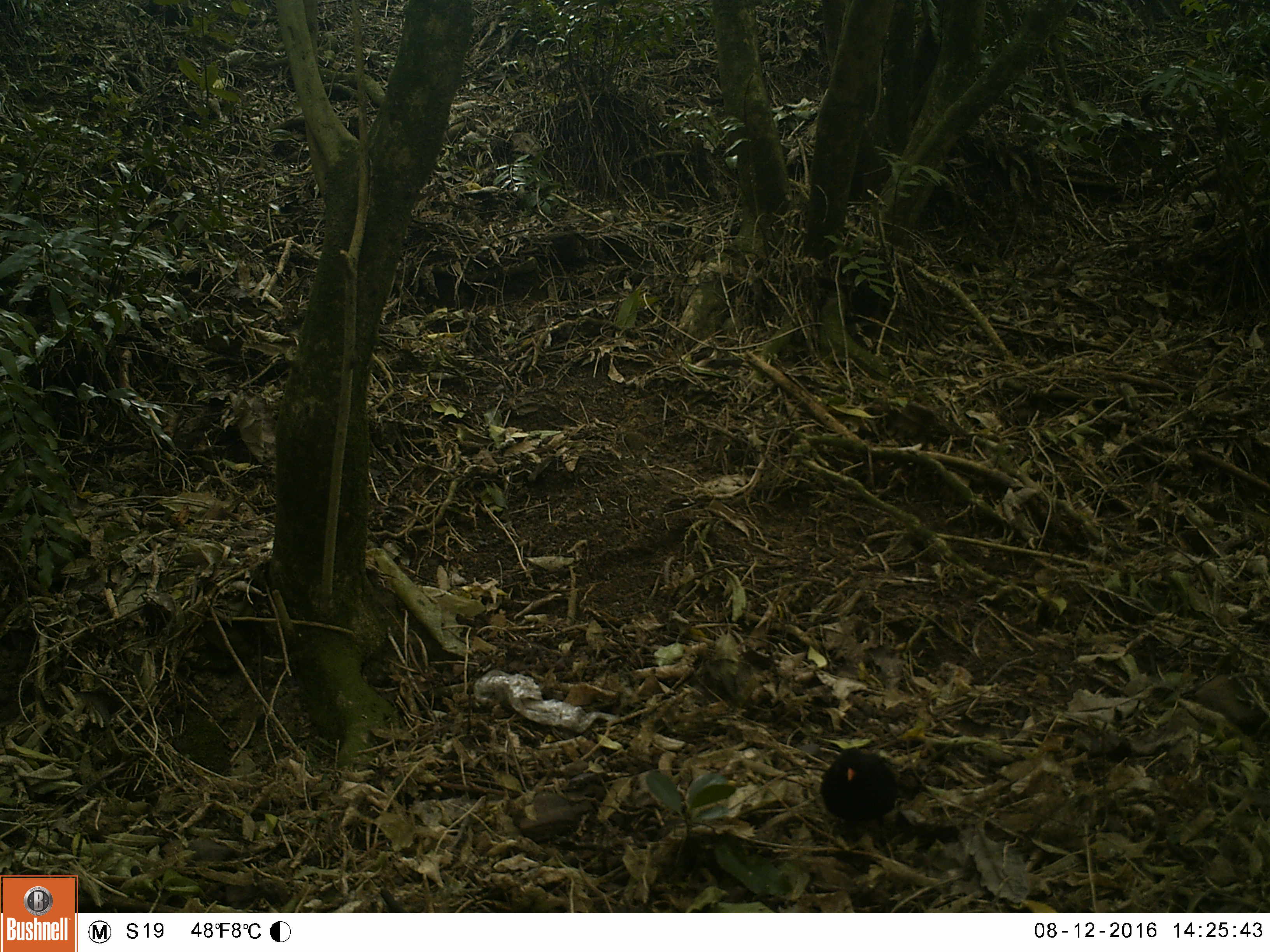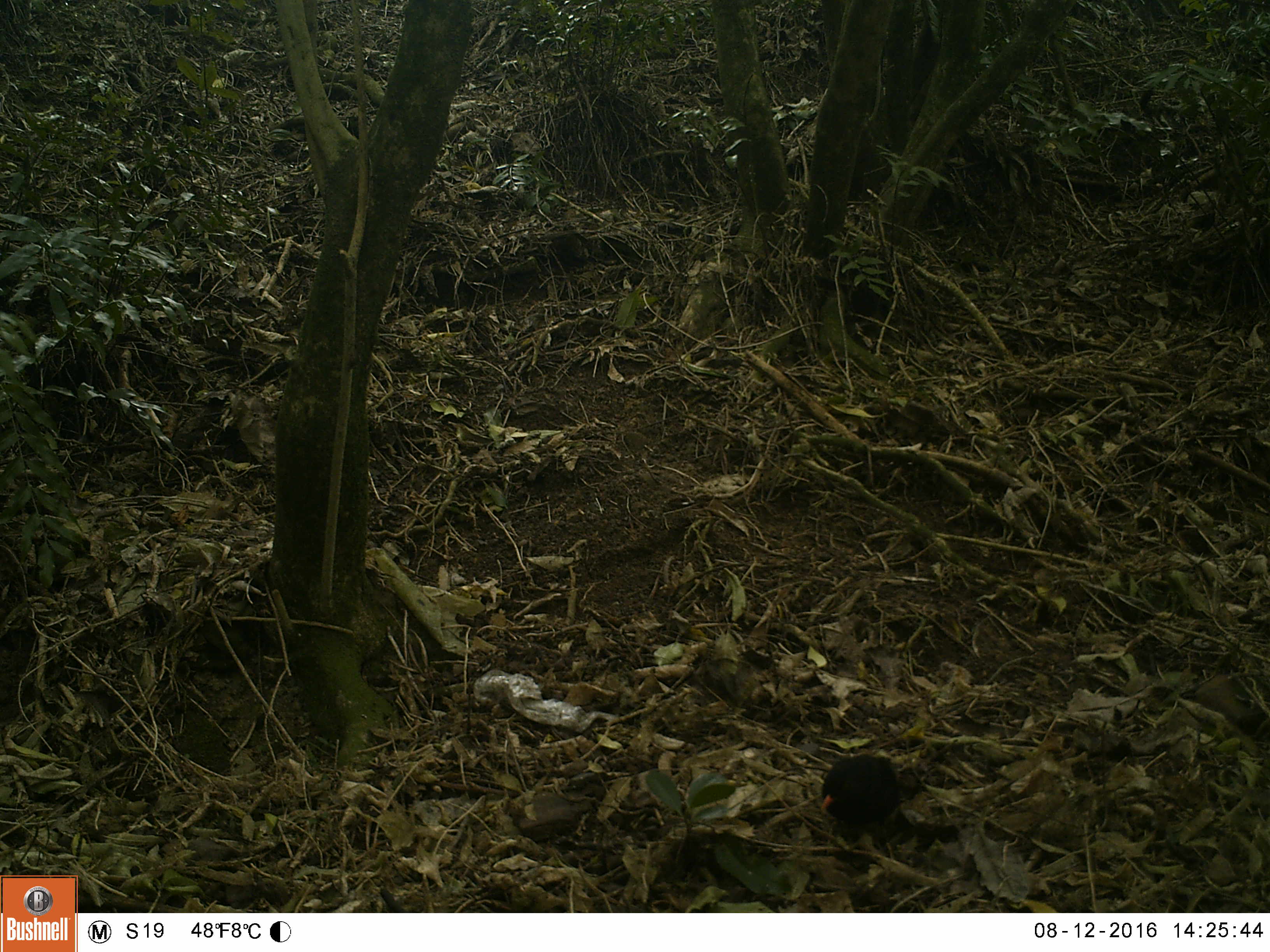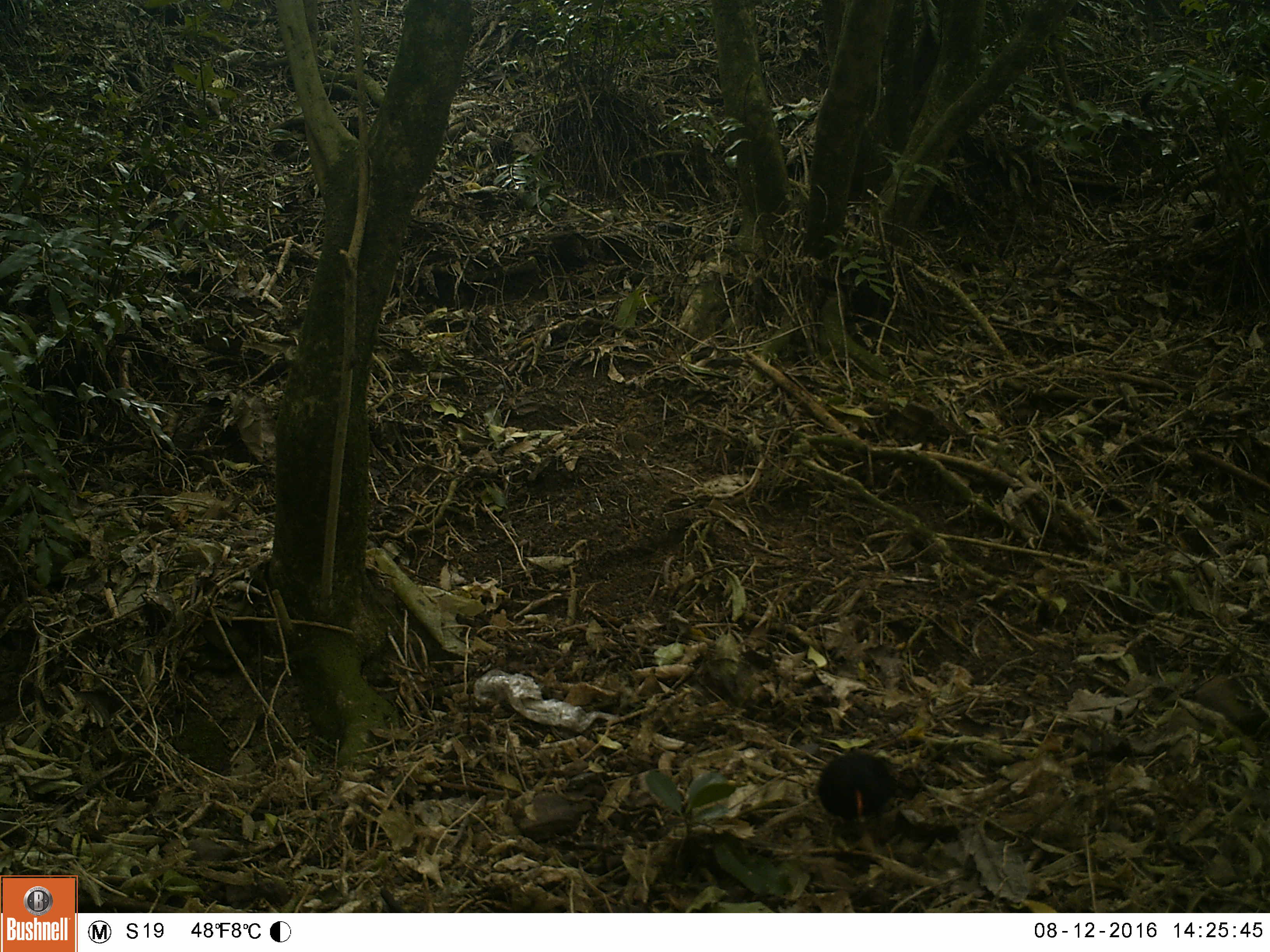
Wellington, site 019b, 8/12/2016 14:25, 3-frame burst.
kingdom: Animalia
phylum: Chordata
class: Aves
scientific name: Aves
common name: bird